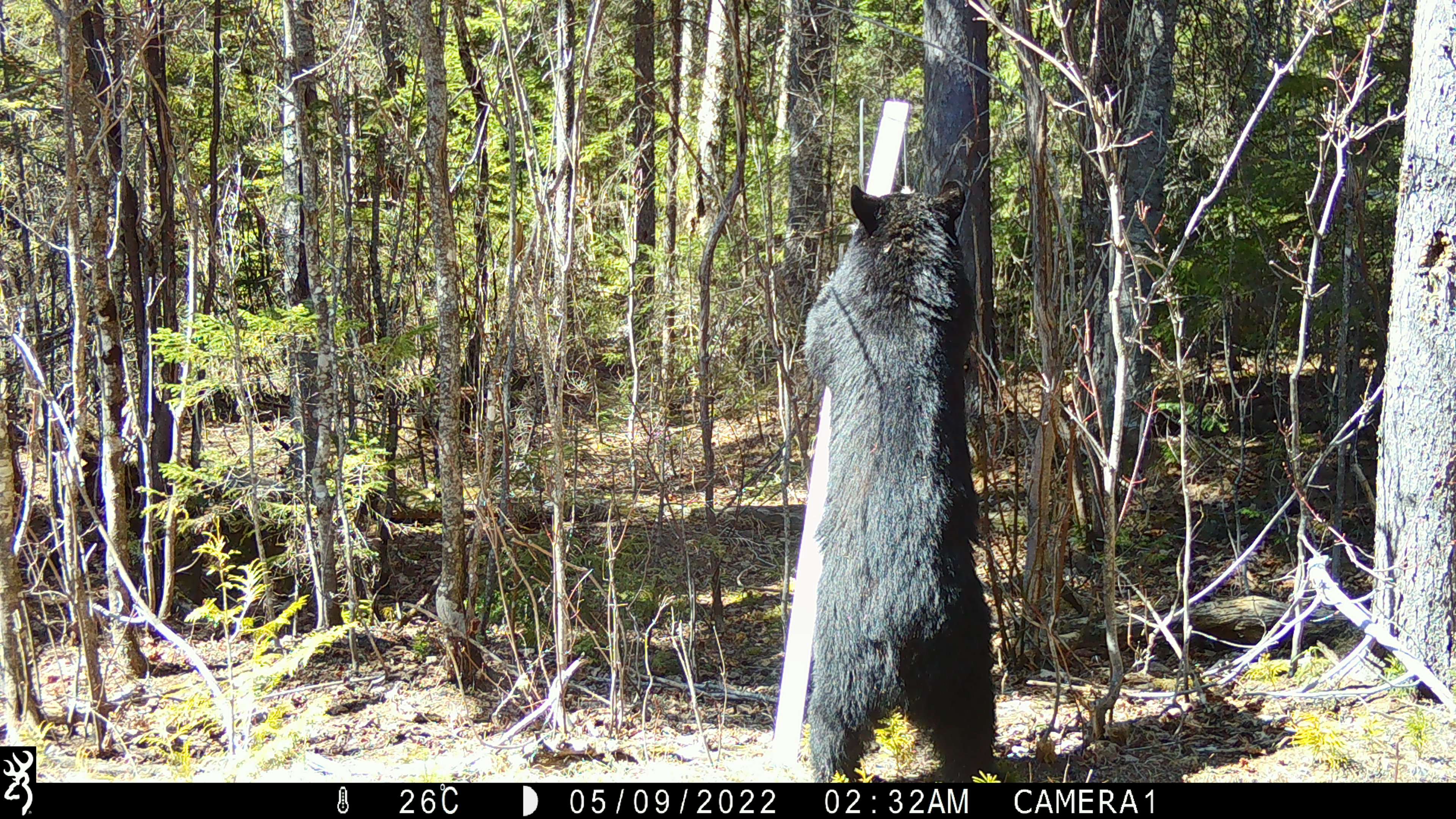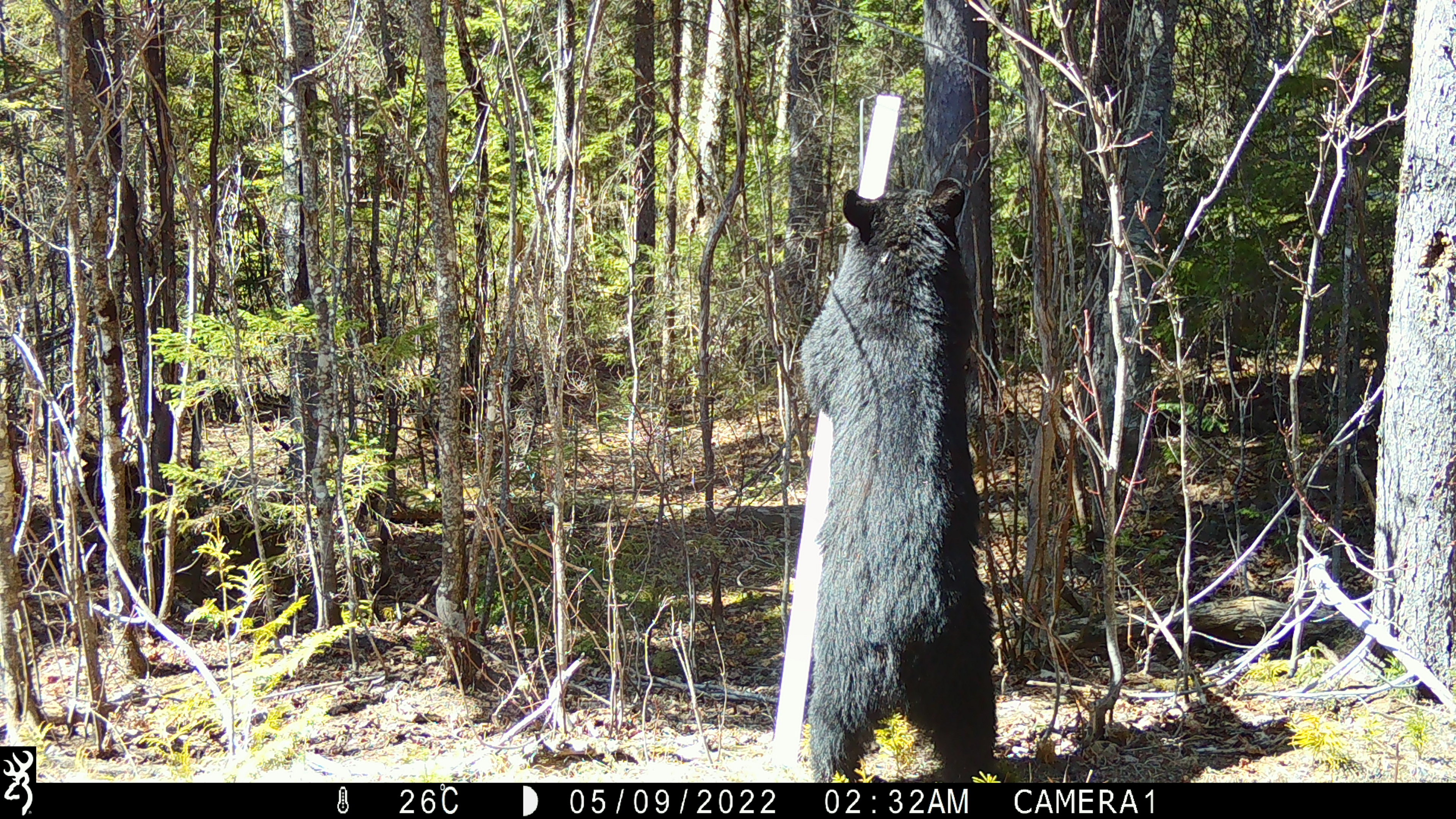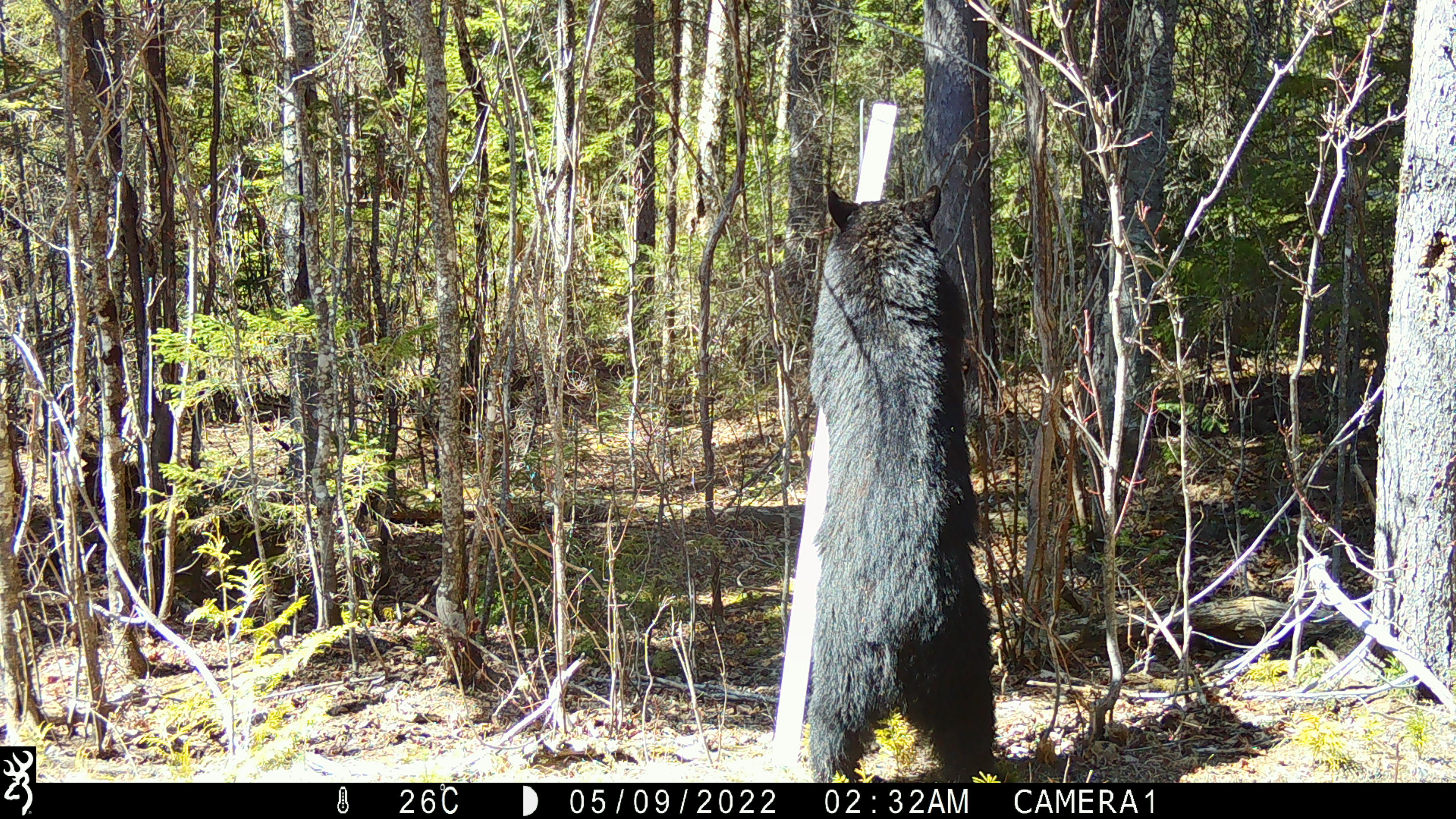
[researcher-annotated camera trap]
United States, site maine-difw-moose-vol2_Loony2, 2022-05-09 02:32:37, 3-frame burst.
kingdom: Animalia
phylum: Chordata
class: Mammalia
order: Carnivora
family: Ursidae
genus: Ursus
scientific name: Ursus americanus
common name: black bear